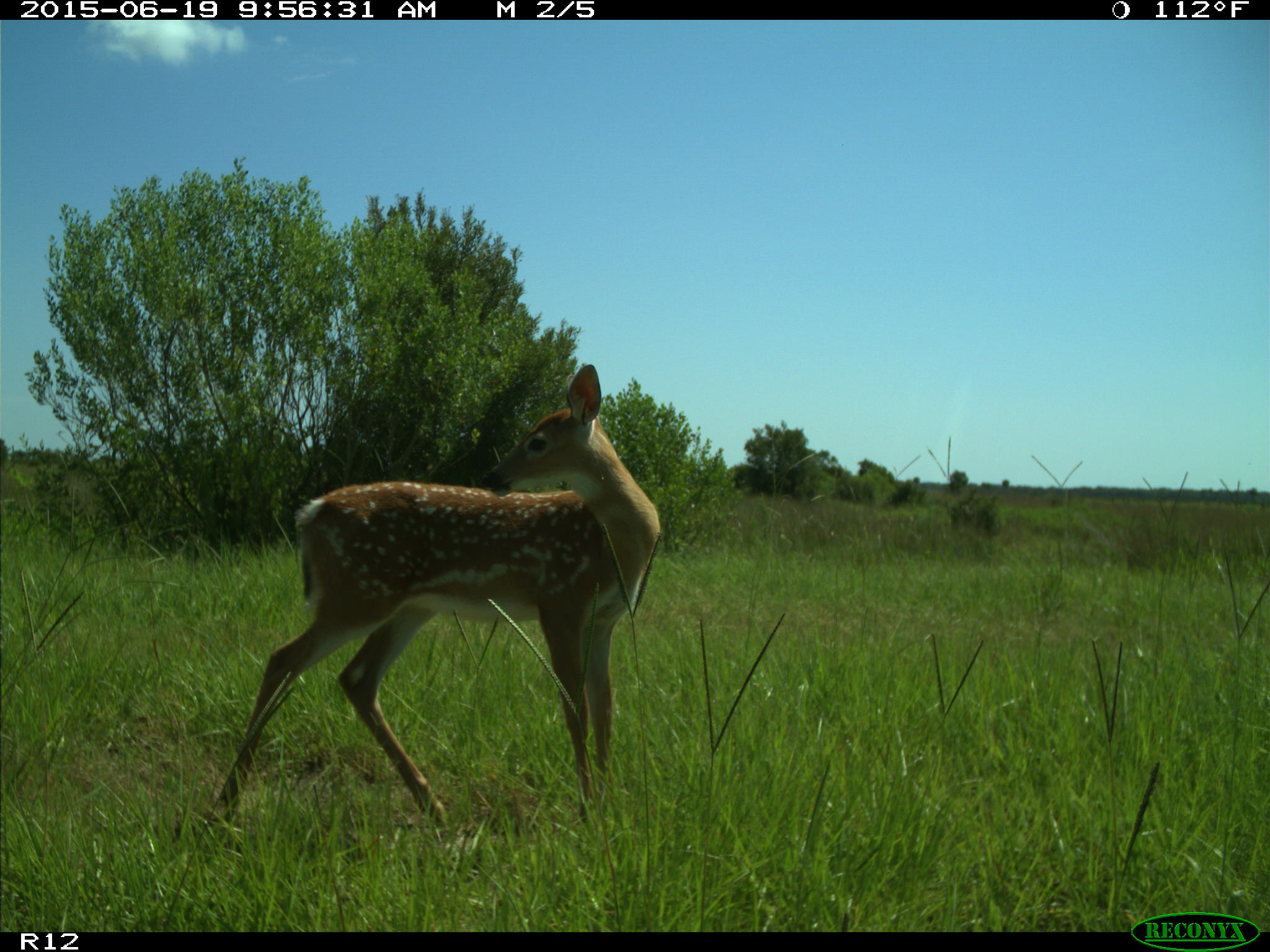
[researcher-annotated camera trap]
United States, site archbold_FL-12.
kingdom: Animalia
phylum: Chordata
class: Mammalia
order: Artiodactyla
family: Cervidae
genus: Odocoileus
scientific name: Odocoileus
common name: deer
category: unidentified deer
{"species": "unidentified deer (deer) (Odocoileus)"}